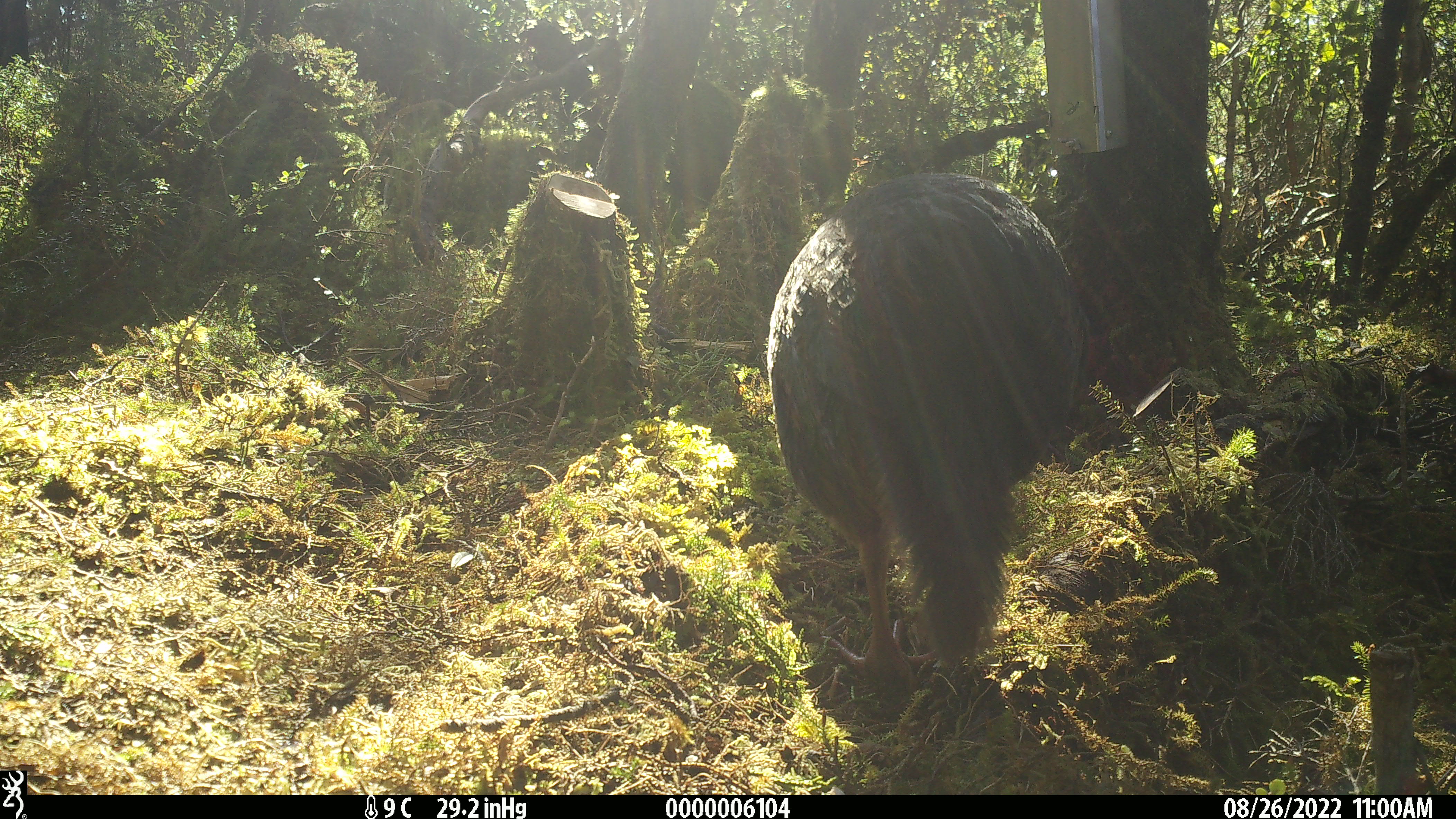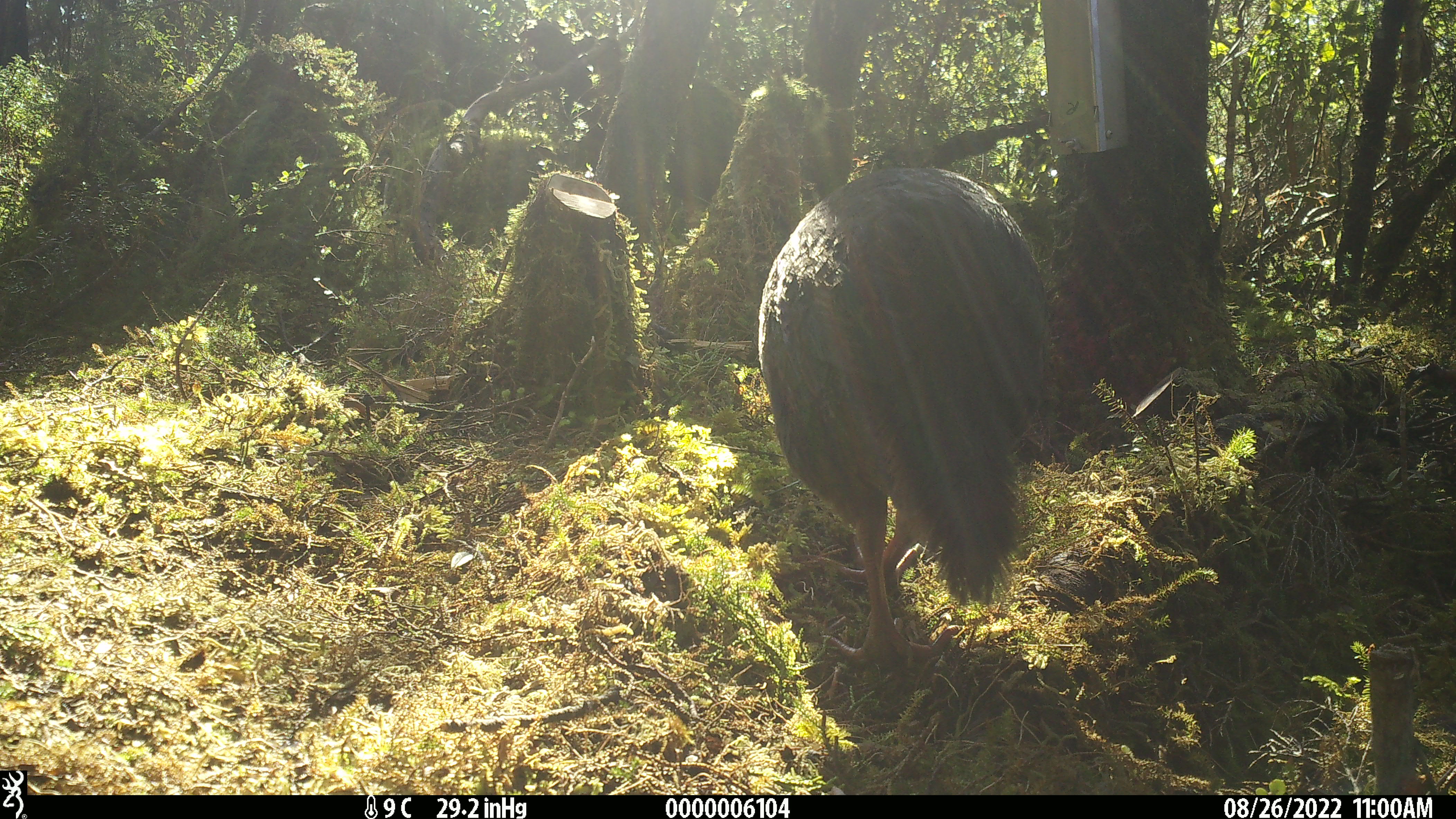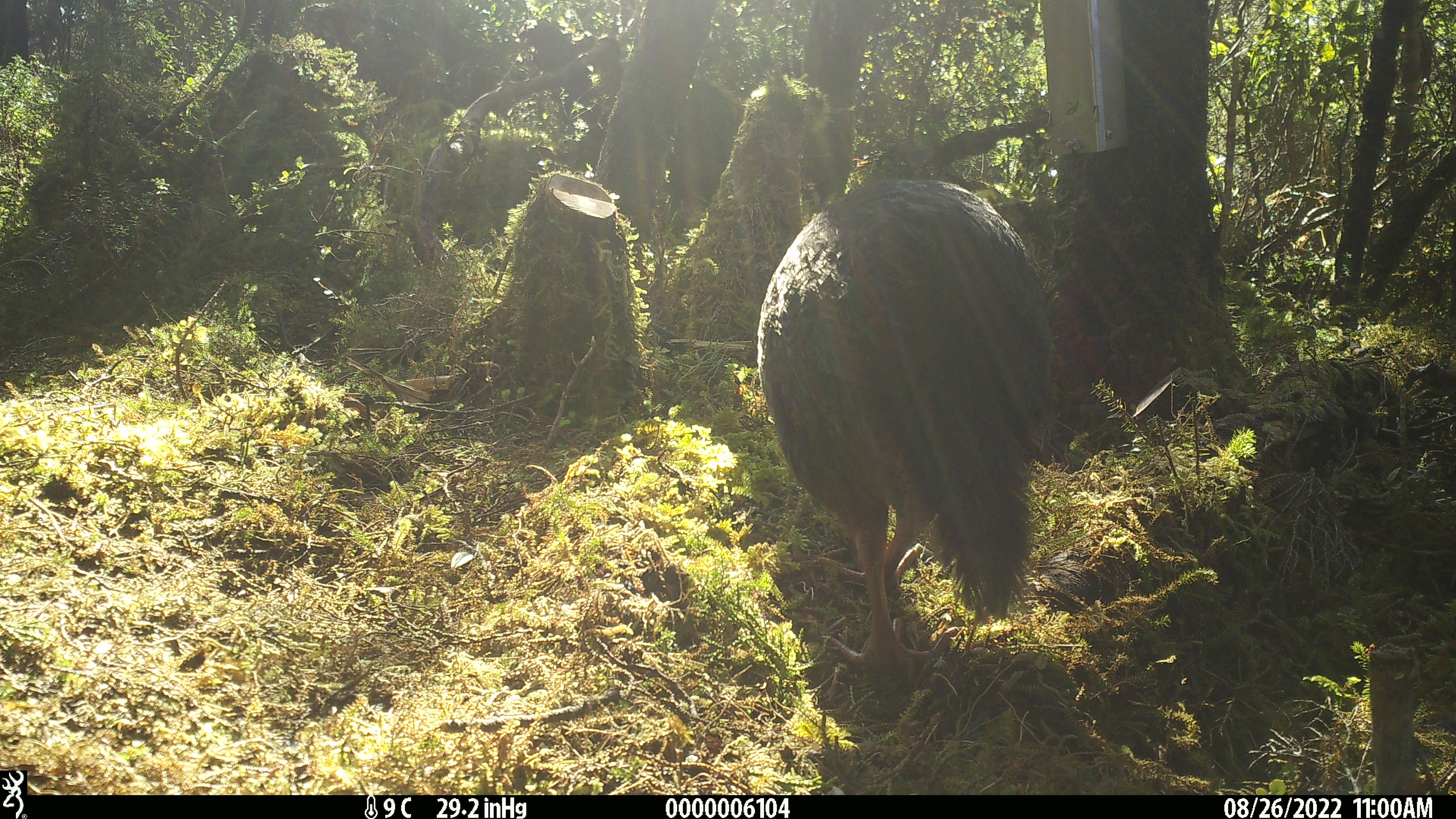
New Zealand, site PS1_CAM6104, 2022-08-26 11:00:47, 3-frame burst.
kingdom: Animalia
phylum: Chordata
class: Aves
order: Gruiformes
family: Rallidae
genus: Gallirallus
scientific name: Gallirallus australis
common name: weka